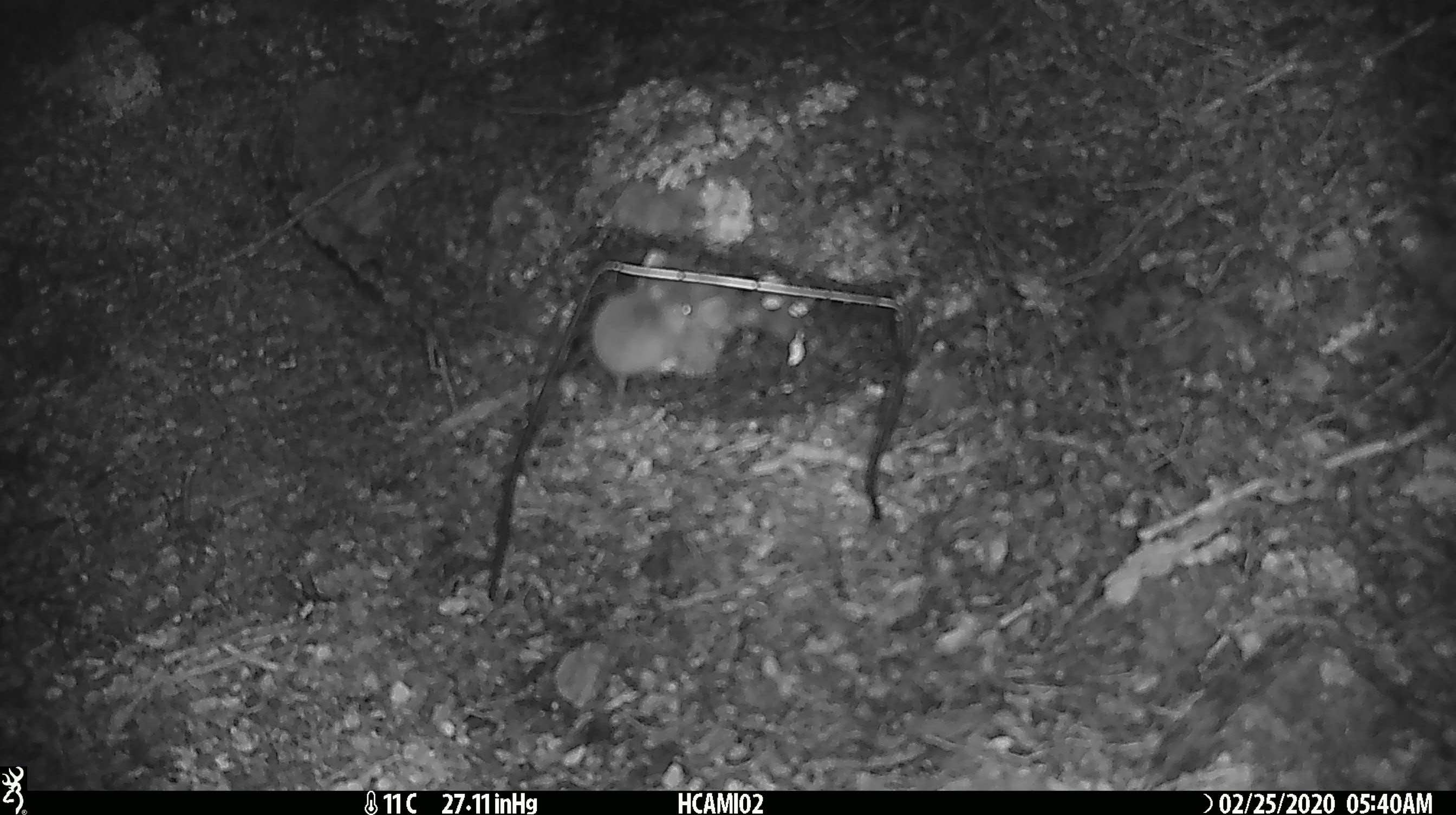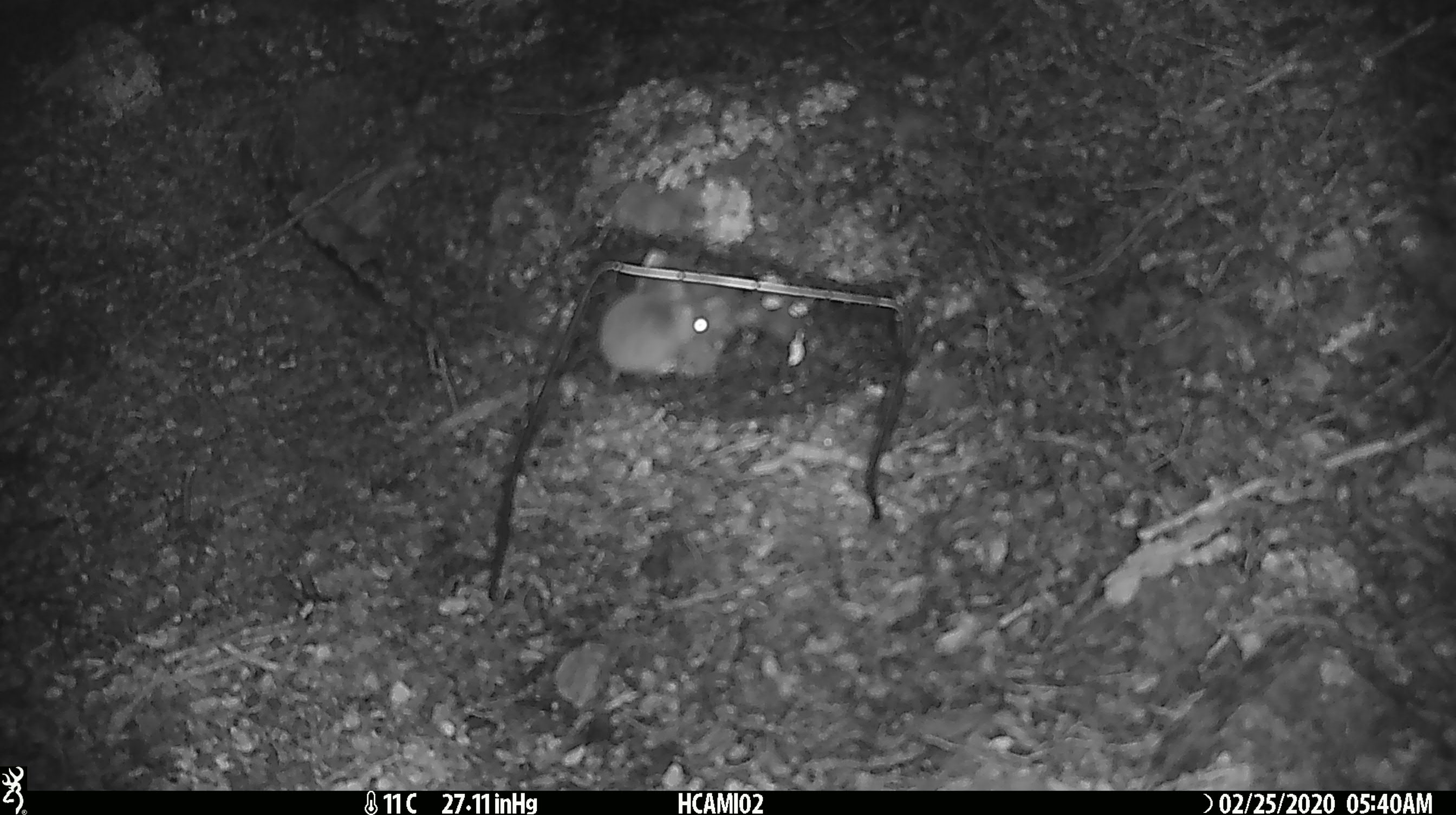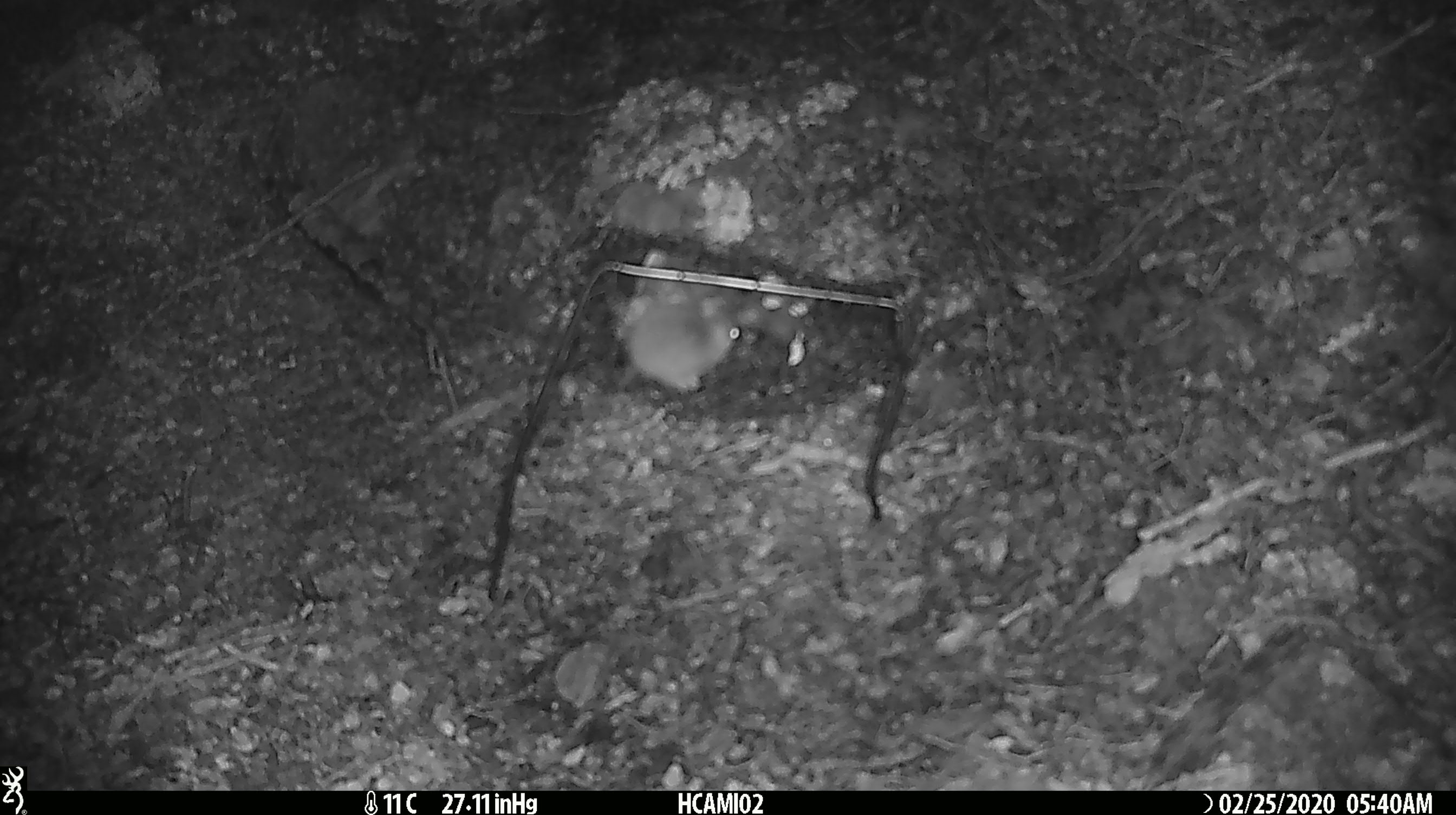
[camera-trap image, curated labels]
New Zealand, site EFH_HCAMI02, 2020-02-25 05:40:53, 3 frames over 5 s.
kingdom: Animalia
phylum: Chordata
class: Mammalia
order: Rodentia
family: Muridae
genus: Mus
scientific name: Mus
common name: mouse